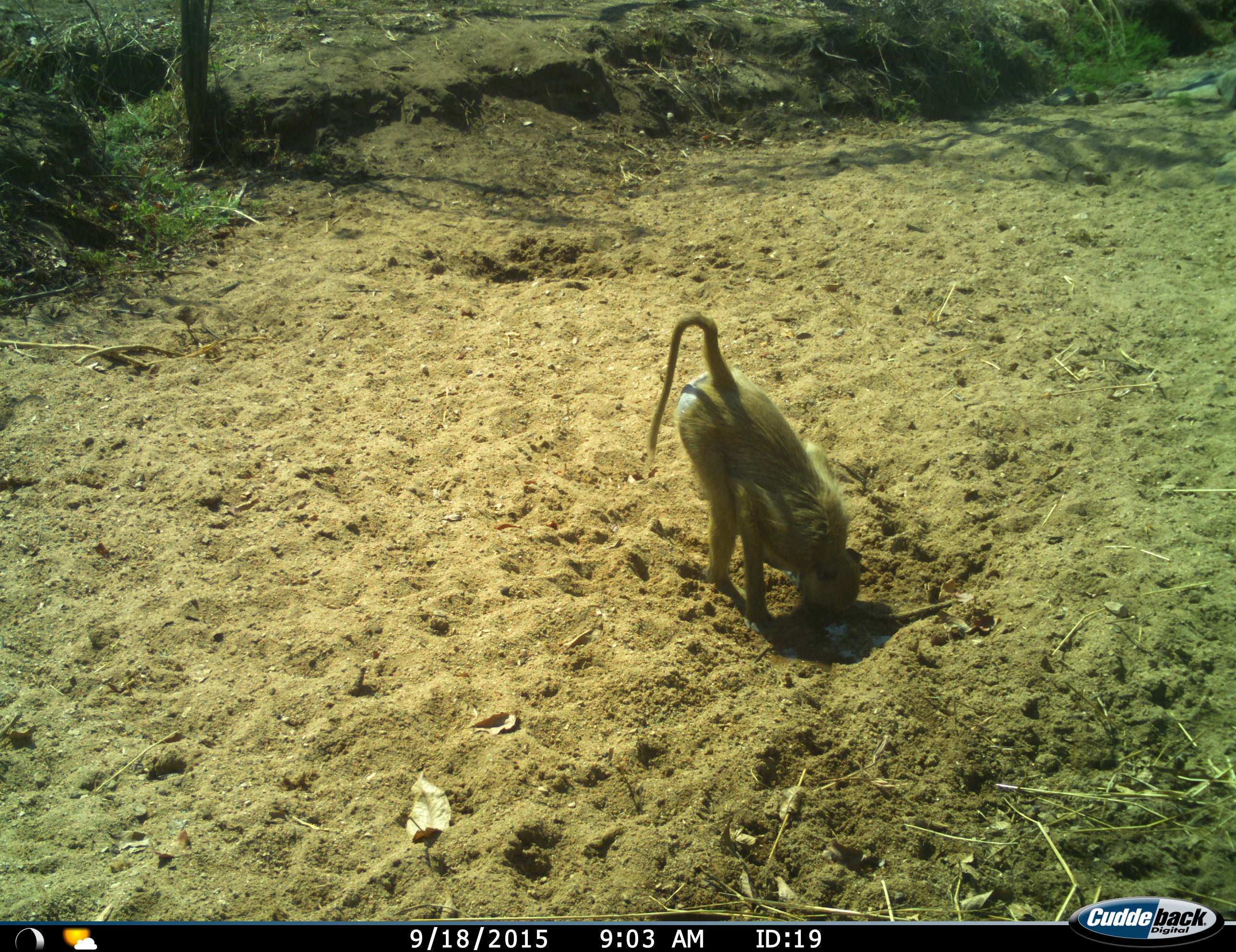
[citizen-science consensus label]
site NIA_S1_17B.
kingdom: Animalia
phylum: Chordata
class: Mammalia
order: Primates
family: Cercopithecidae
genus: Papio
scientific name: Papio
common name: baboon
Baboon (Papio), count 1. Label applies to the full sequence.